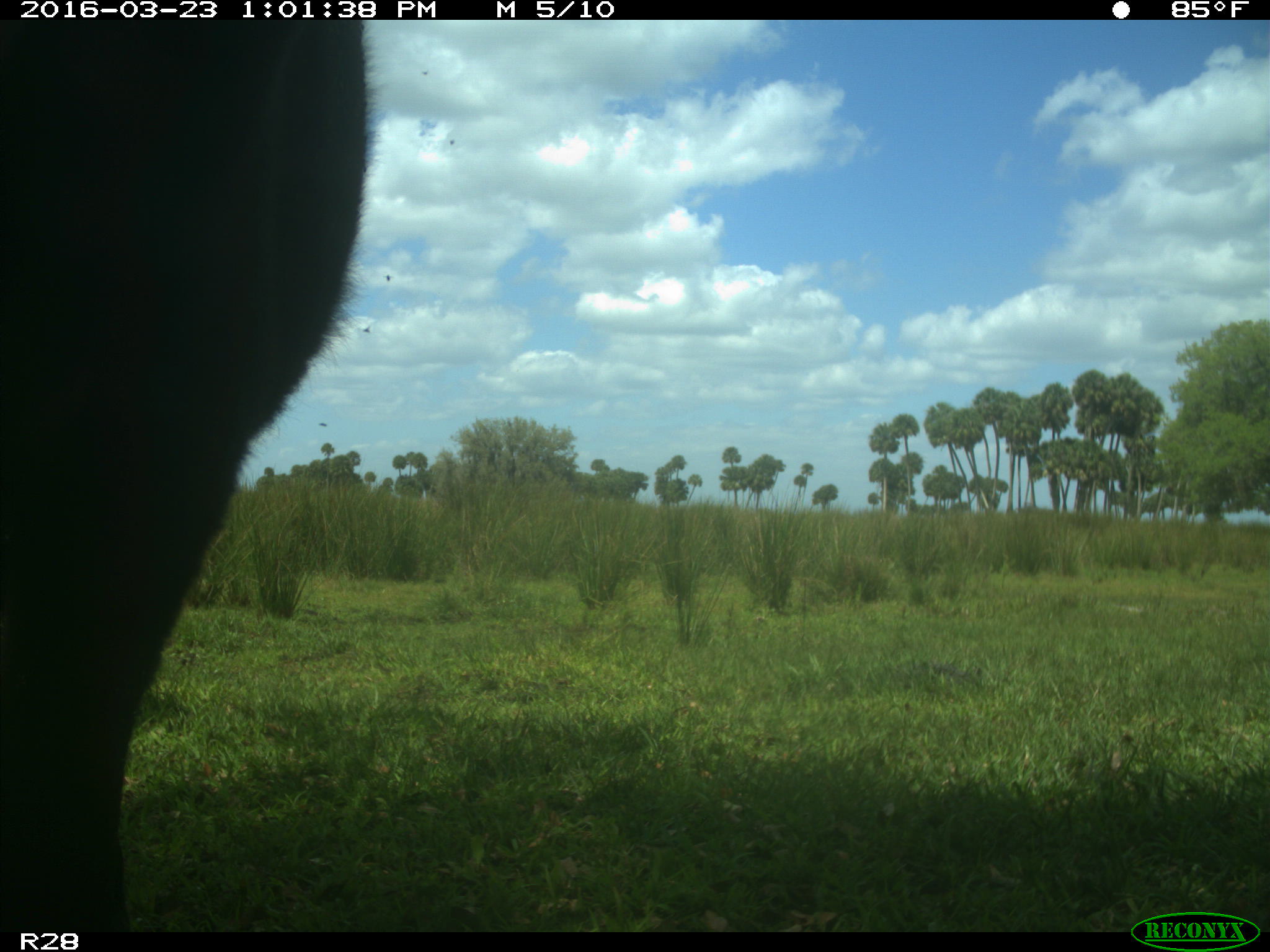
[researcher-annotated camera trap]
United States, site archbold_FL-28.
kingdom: Animalia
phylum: Chordata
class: Mammalia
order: Artiodactyla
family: Bovidae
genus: Bos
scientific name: Bos taurus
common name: domestic cow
Bos taurus (domestic cow).